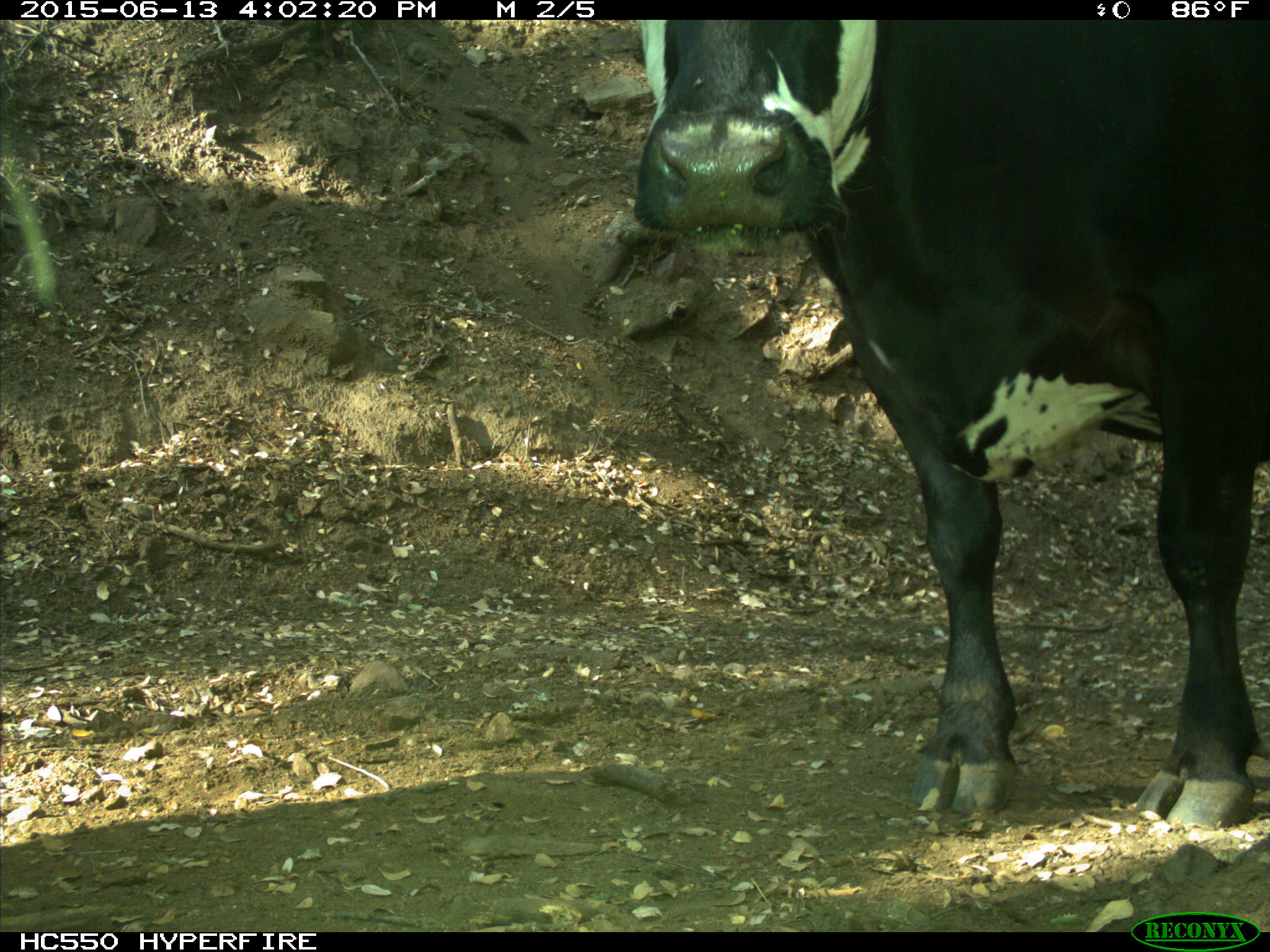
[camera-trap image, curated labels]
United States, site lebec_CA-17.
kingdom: Animalia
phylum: Chordata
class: Mammalia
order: Artiodactyla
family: Bovidae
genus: Bos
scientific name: Bos taurus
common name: domestic cow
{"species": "Bos taurus (domestic cow)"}